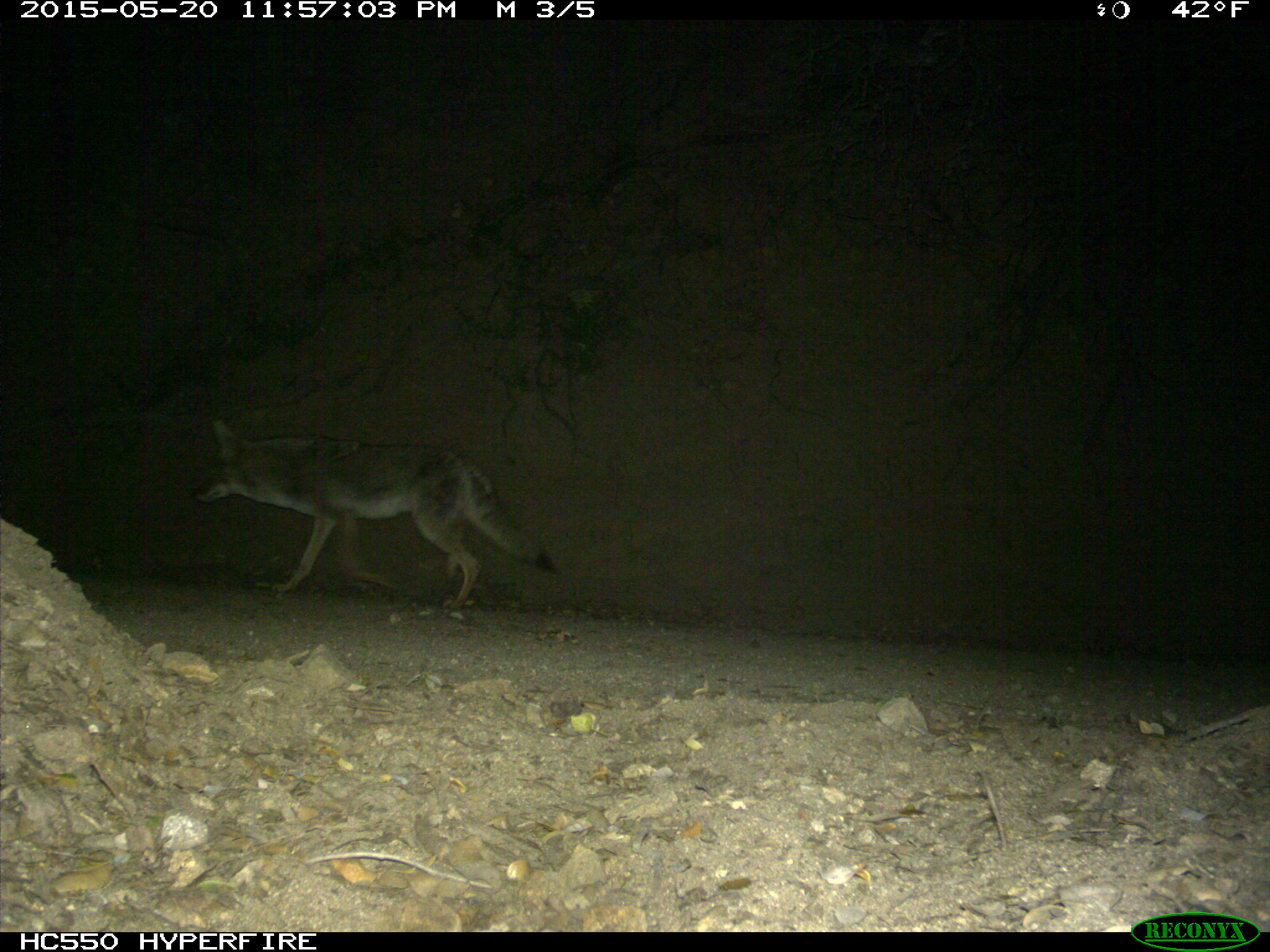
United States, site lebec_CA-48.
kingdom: Animalia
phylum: Chordata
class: Mammalia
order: Carnivora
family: Canidae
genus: Canis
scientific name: Canis latrans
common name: coyote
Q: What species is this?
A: Canis latrans (coyote).